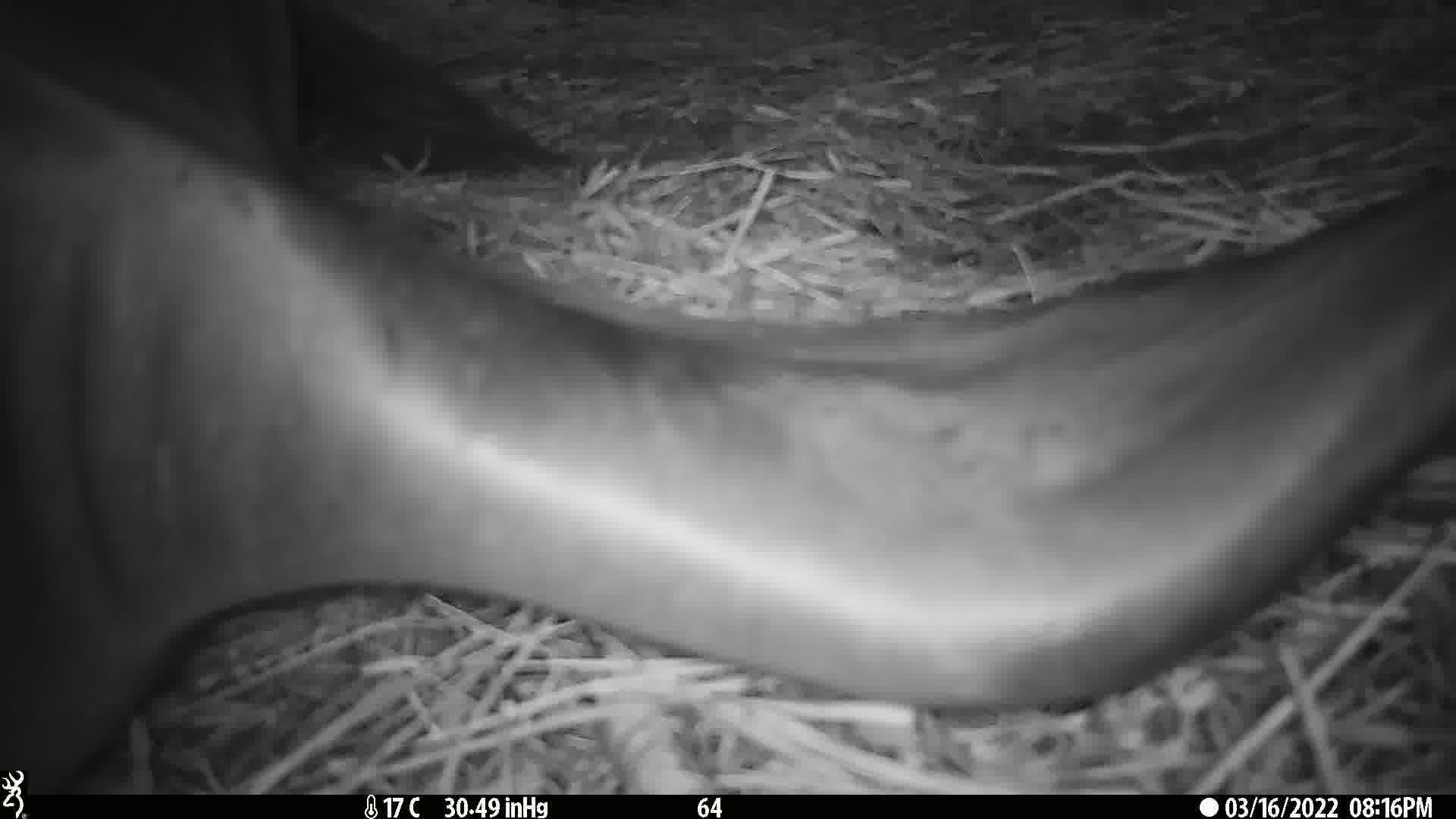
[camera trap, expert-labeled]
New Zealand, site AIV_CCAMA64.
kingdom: Animalia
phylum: Chordata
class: Mammalia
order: Carnivora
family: Otariidae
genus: Phocarctos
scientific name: Phocarctos hookeri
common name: new zealand sea lion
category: sealion